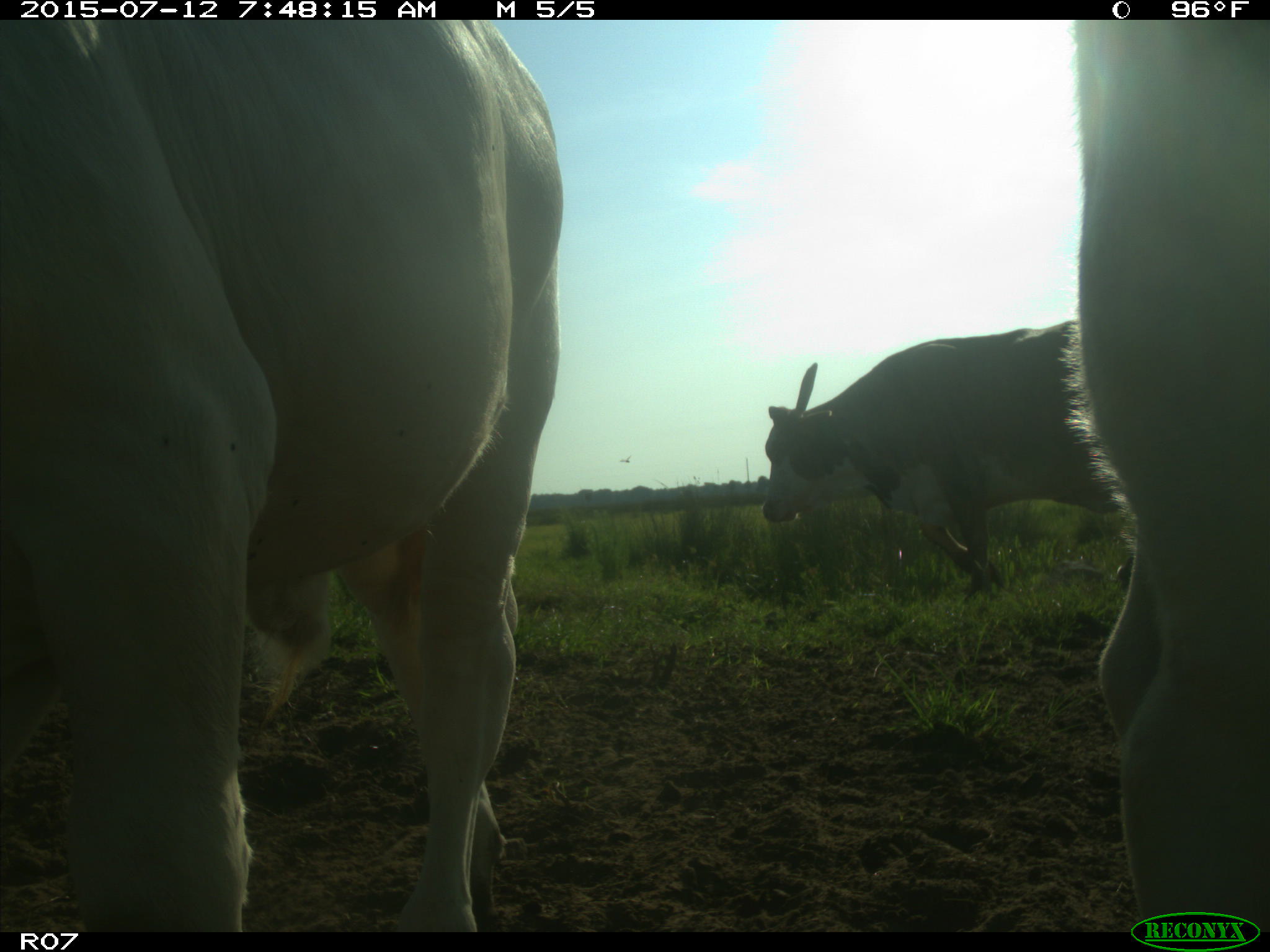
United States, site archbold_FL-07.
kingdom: Animalia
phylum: Chordata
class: Mammalia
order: Artiodactyla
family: Bovidae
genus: Bos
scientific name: Bos taurus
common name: domestic cow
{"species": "Bos taurus (domestic cow)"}